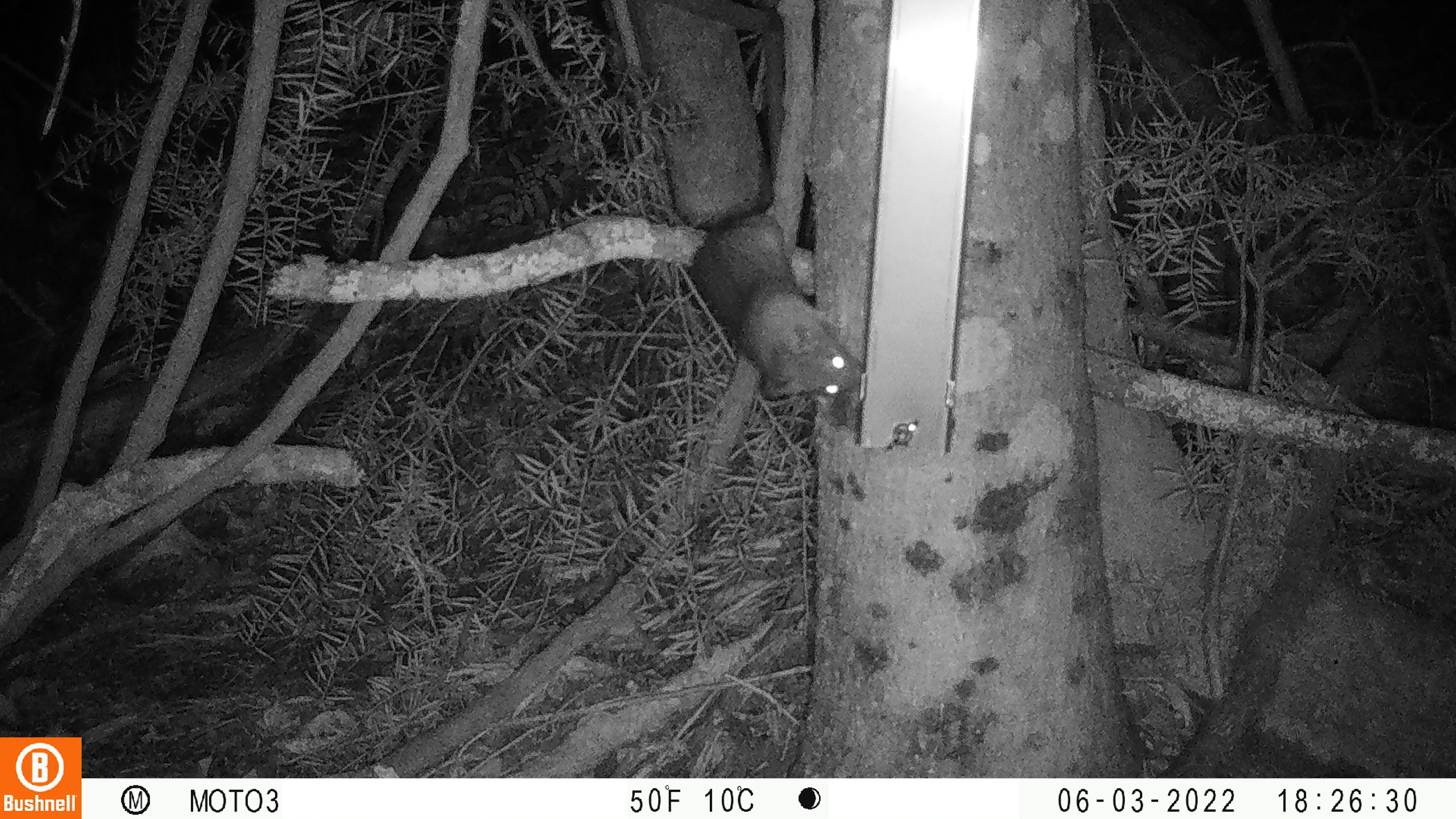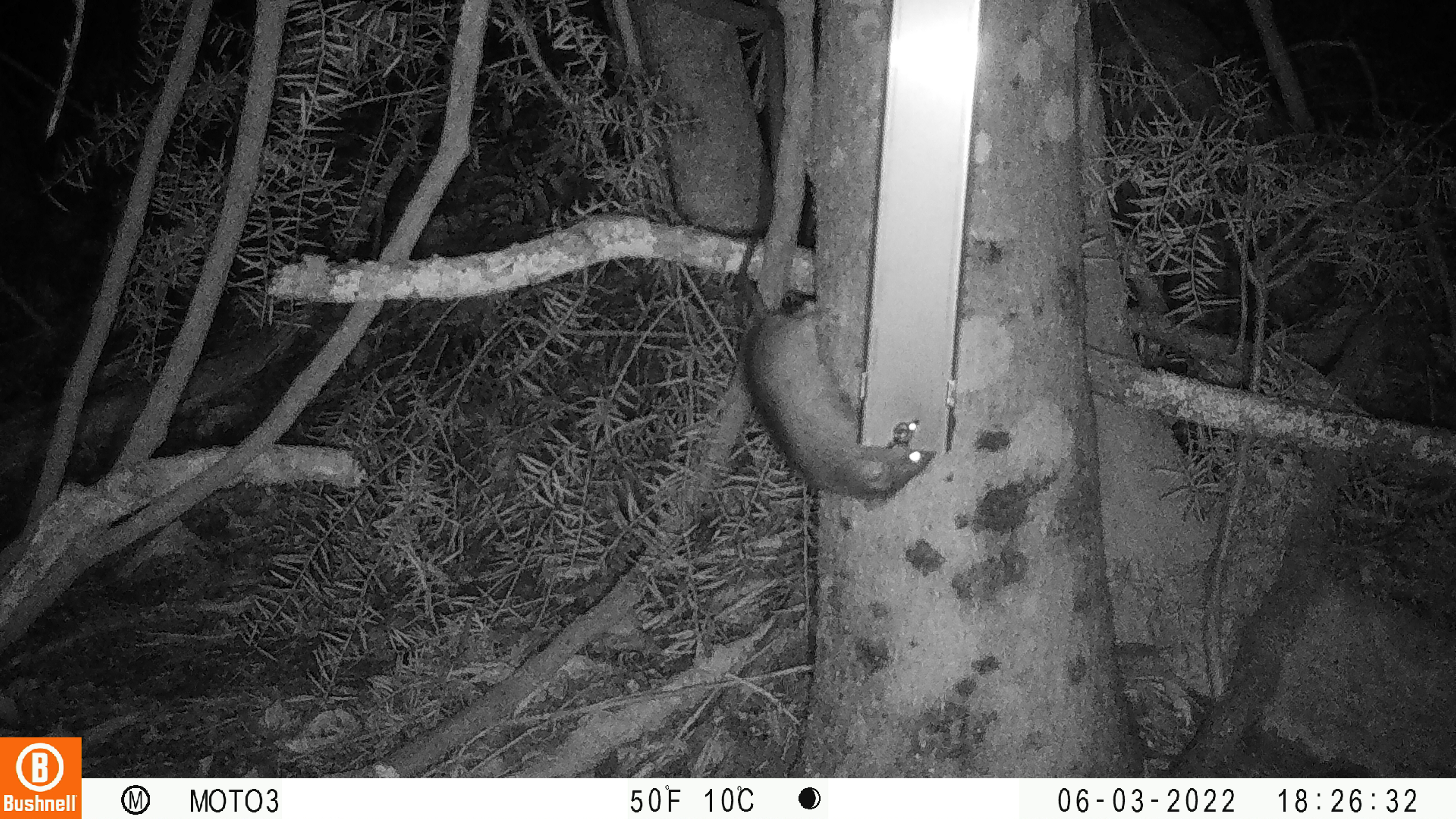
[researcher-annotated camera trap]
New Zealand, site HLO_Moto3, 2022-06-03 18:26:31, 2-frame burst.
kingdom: Animalia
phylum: Chordata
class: Mammalia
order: Rodentia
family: Muridae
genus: Rattus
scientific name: Rattus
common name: rat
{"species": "rat (Rattus)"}